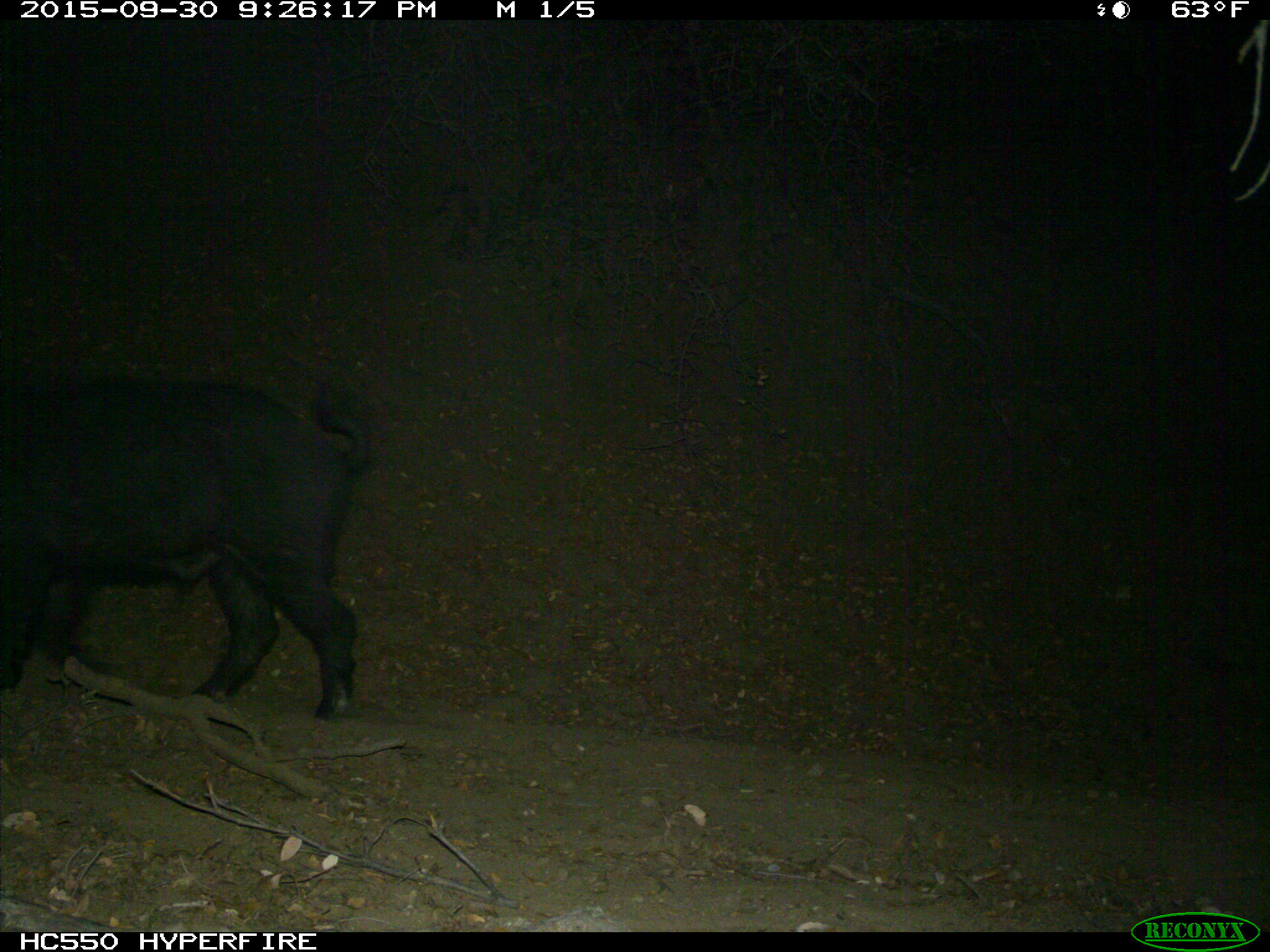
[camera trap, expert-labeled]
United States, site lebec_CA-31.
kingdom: Animalia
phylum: Chordata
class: Mammalia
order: Artiodactyla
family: Suidae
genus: Sus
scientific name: Sus scrofa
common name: wild boar